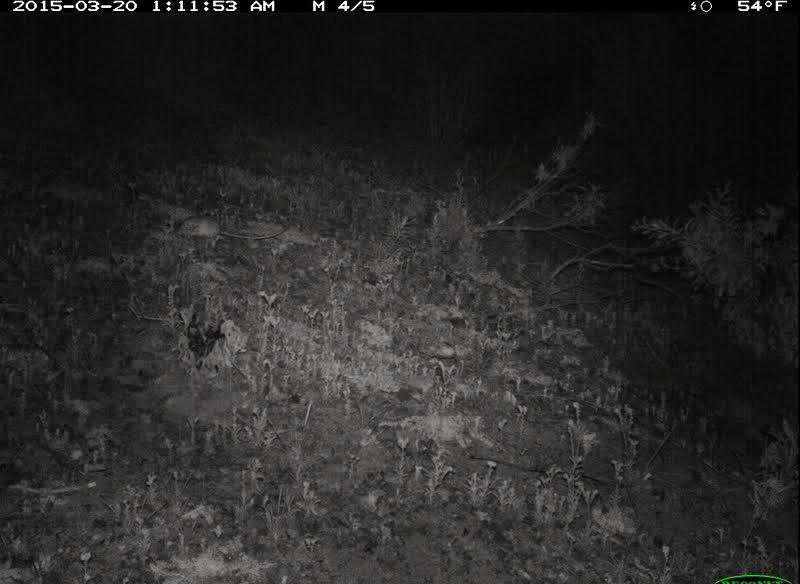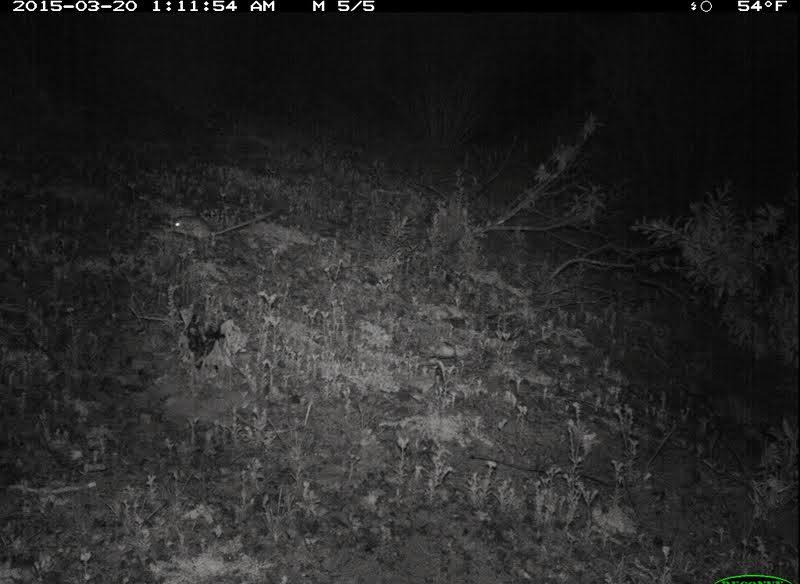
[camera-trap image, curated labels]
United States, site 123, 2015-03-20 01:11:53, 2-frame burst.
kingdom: Animalia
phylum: Chordata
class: Mammalia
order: Rodentia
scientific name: Rodentia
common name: rodent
Rodent (Rodentia).